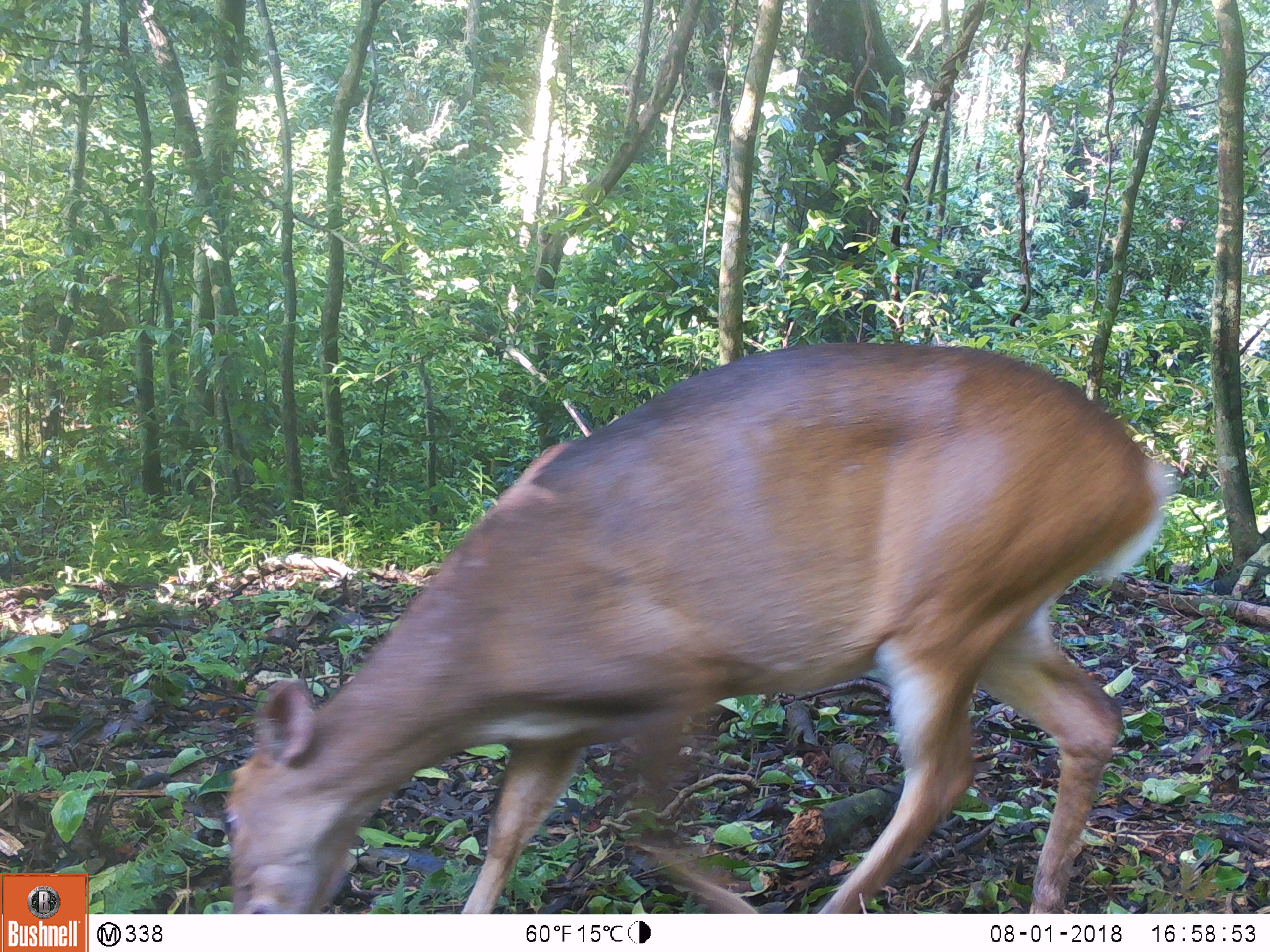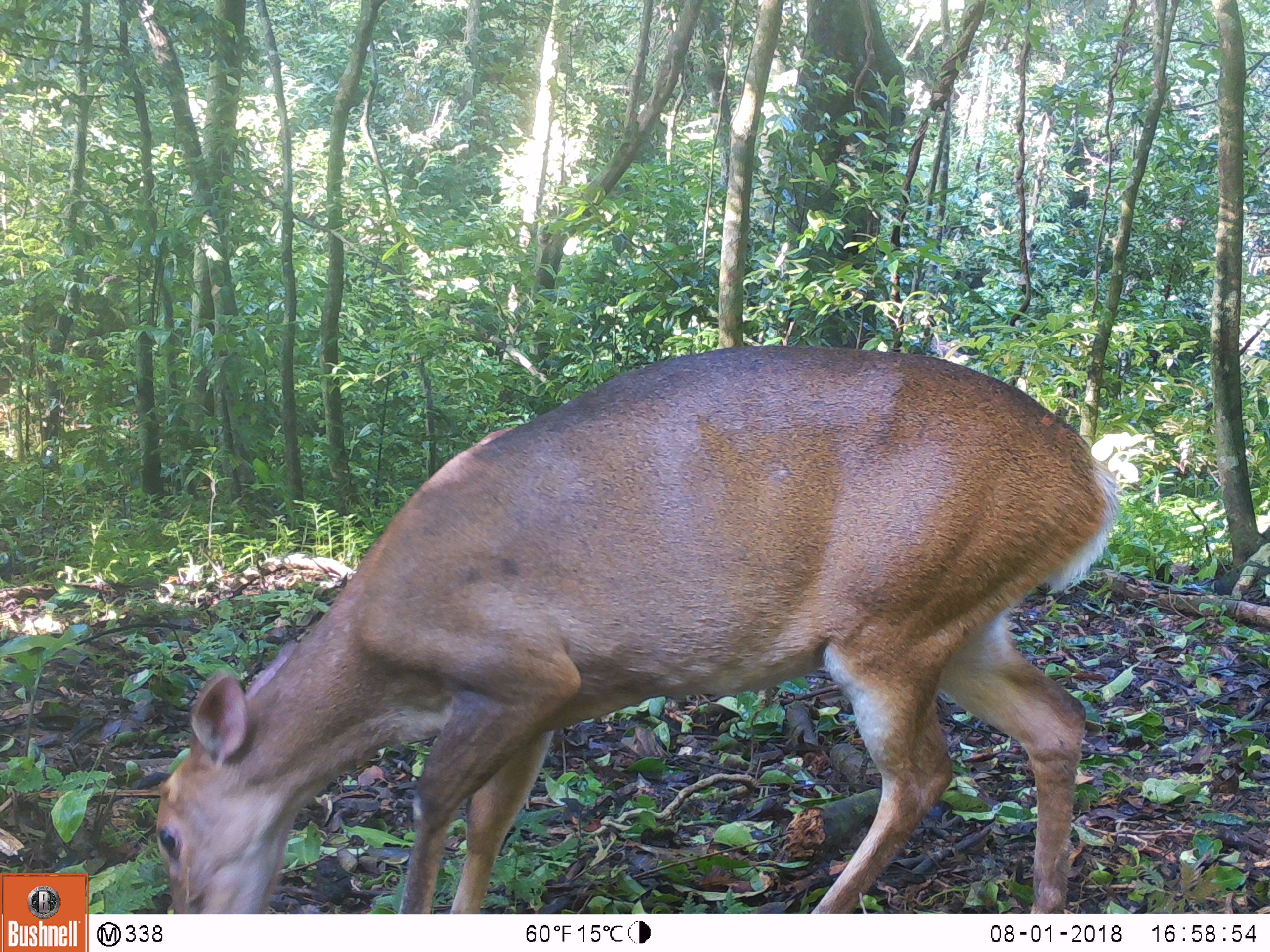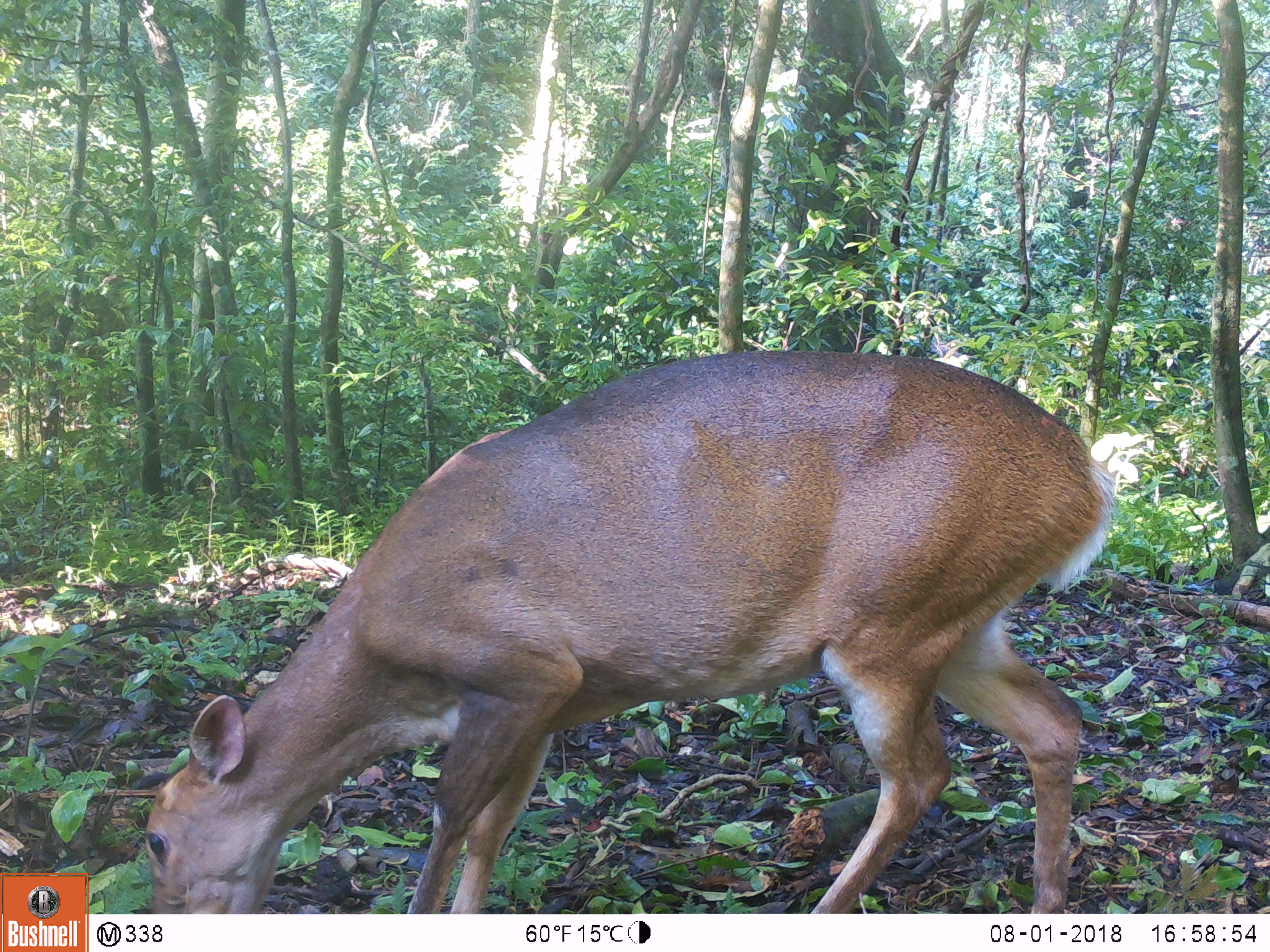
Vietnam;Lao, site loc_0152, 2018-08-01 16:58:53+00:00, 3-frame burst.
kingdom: Animalia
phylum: Chordata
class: Mammalia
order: Artiodactyla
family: Cervidae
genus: Muntiacus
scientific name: Muntiacus vuquangensis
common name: large-antlered muntjac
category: large antlered muntjac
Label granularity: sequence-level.